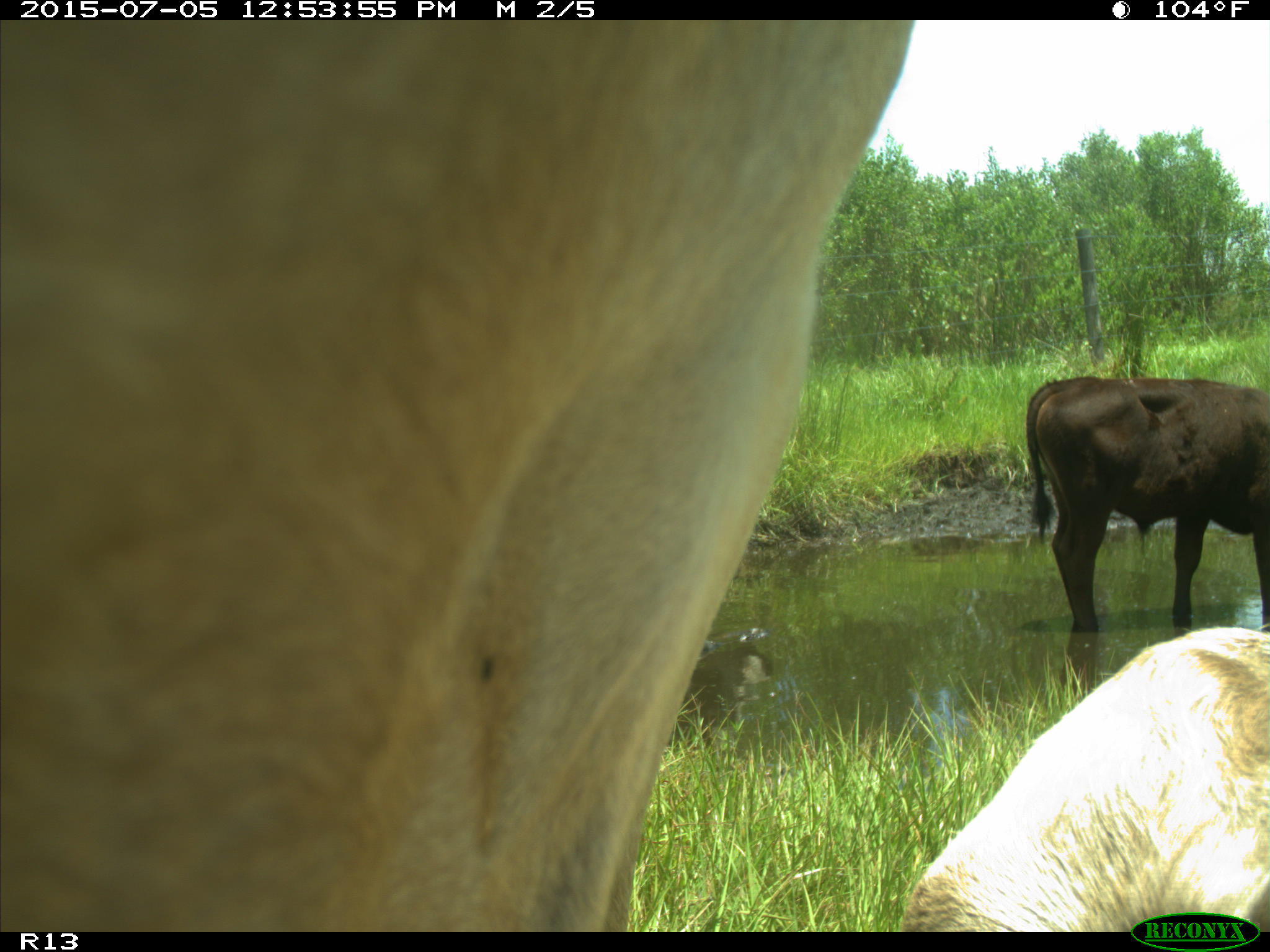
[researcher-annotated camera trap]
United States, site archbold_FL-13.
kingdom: Animalia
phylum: Chordata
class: Mammalia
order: Artiodactyla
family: Bovidae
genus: Bos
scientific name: Bos taurus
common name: domestic cow